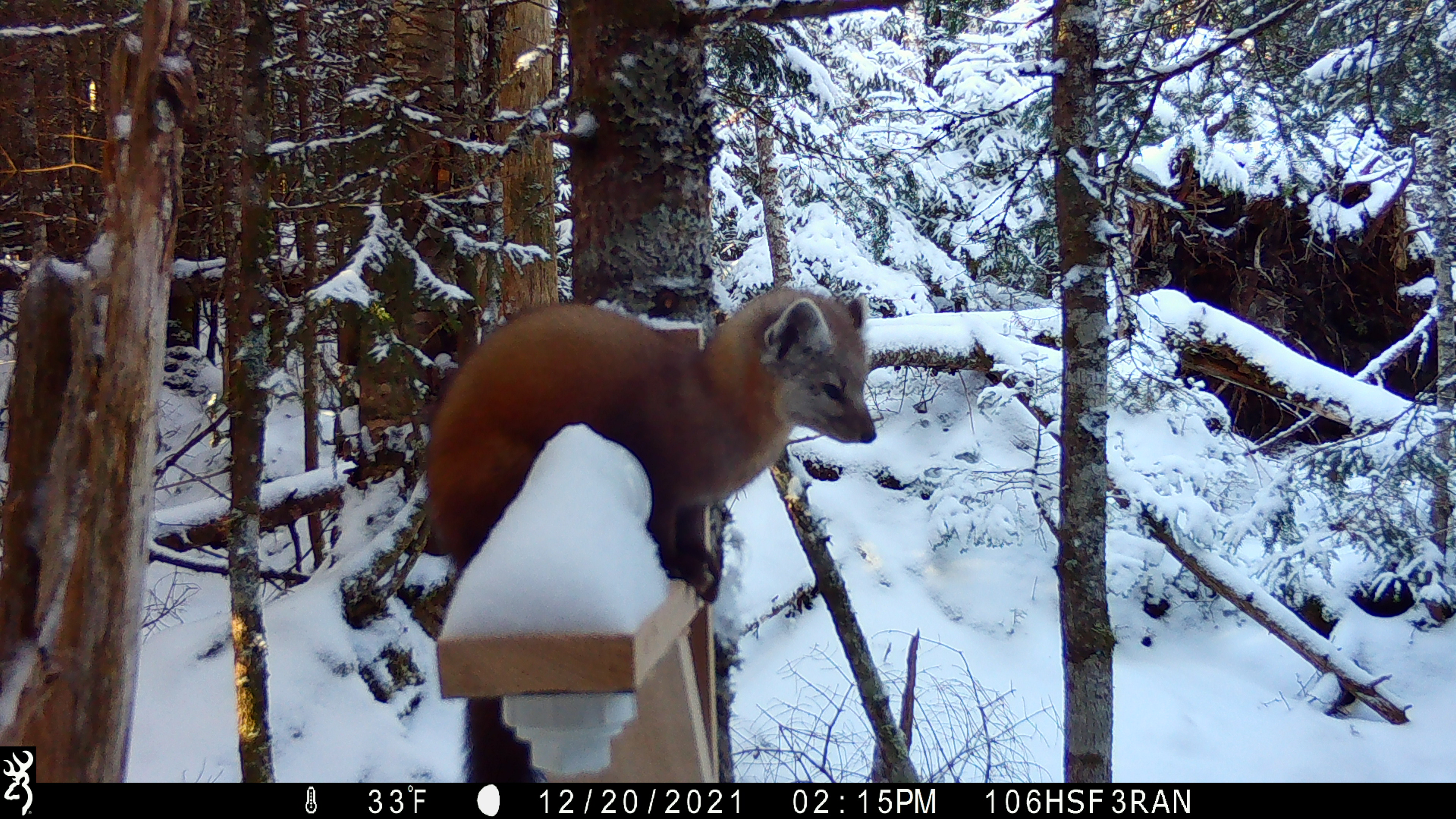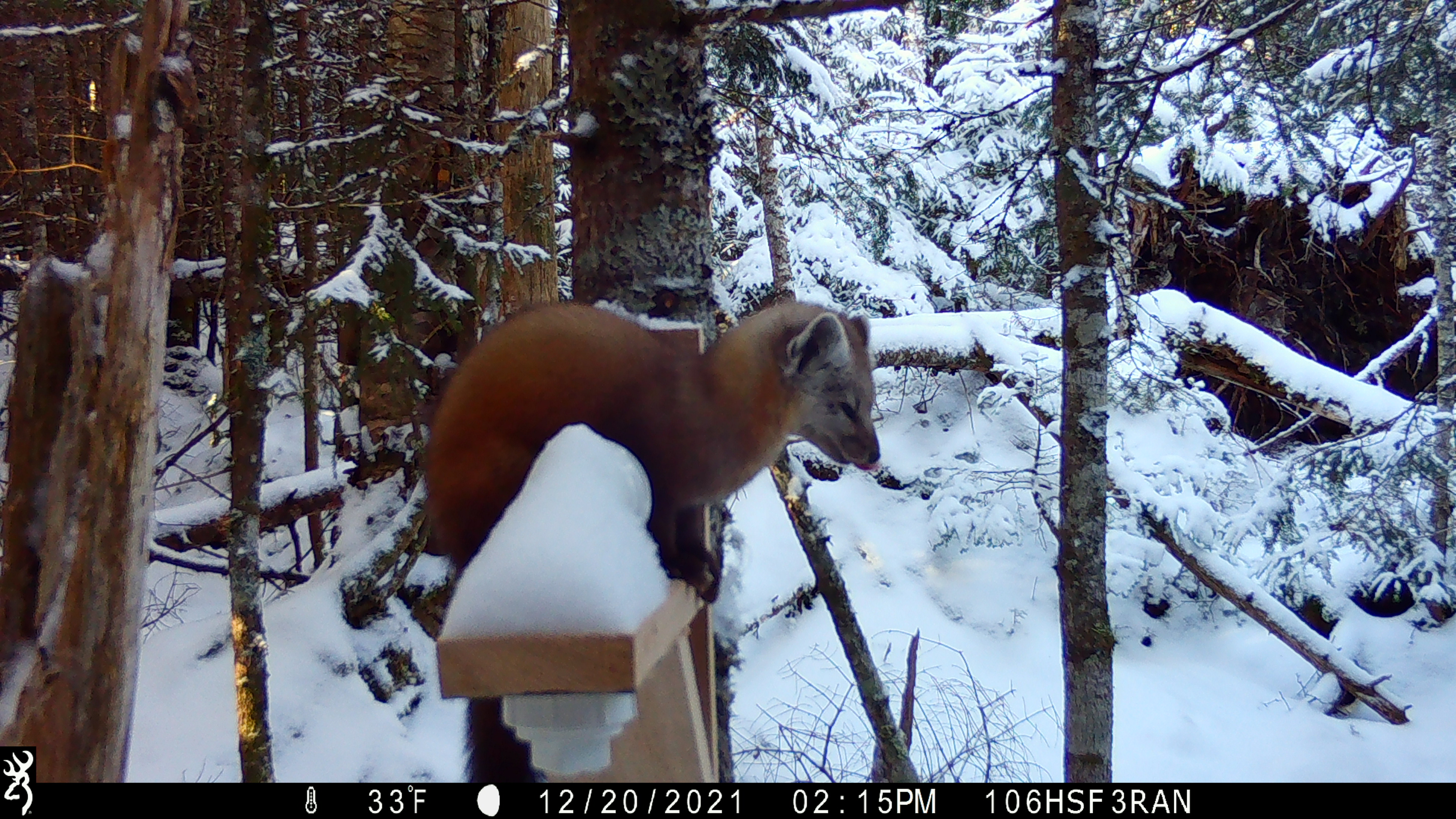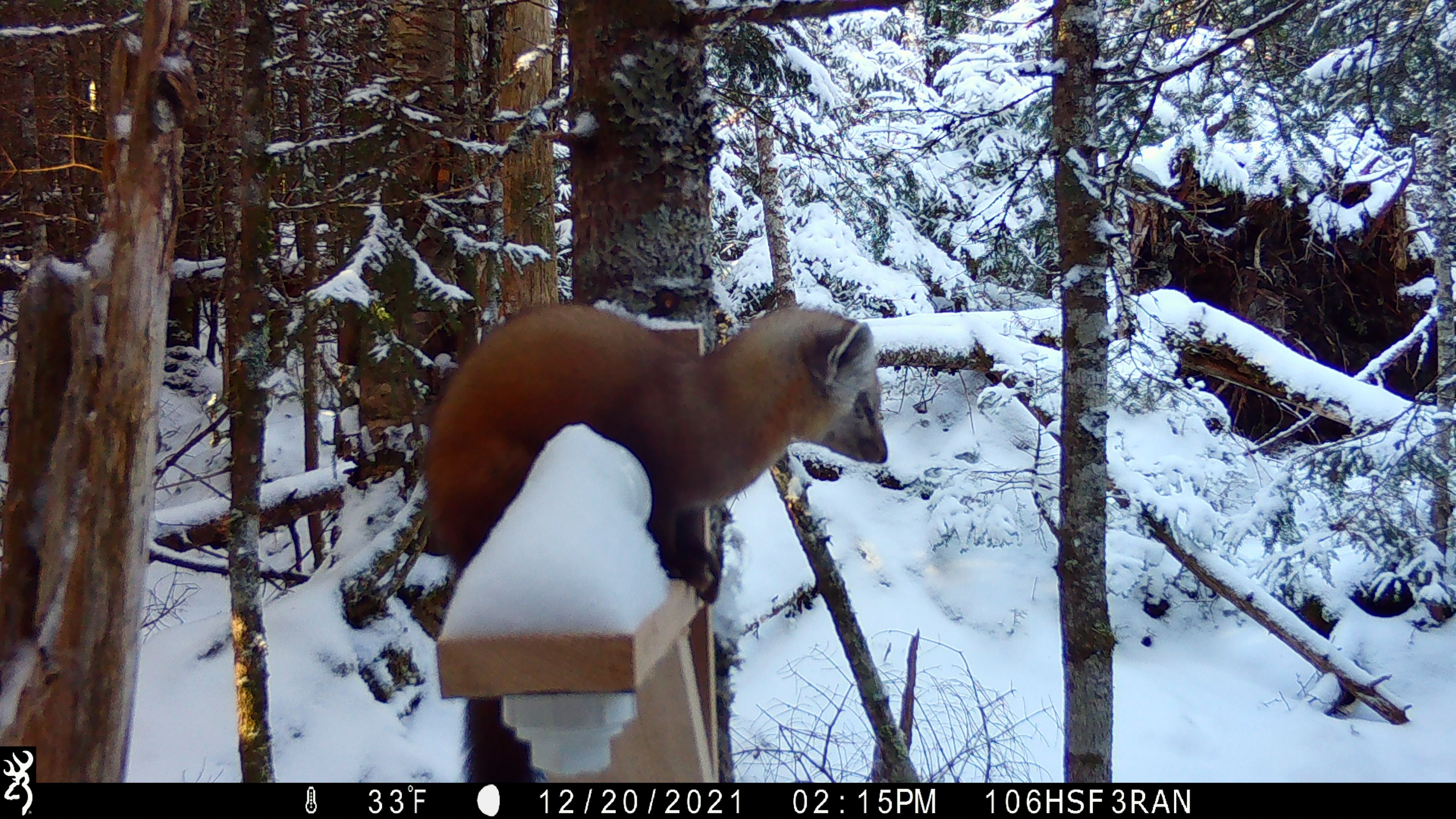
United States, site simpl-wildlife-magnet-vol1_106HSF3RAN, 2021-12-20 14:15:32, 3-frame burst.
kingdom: Animalia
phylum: Chordata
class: Mammalia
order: Carnivora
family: Mustelidae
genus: Martes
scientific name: Martes americana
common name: american marten